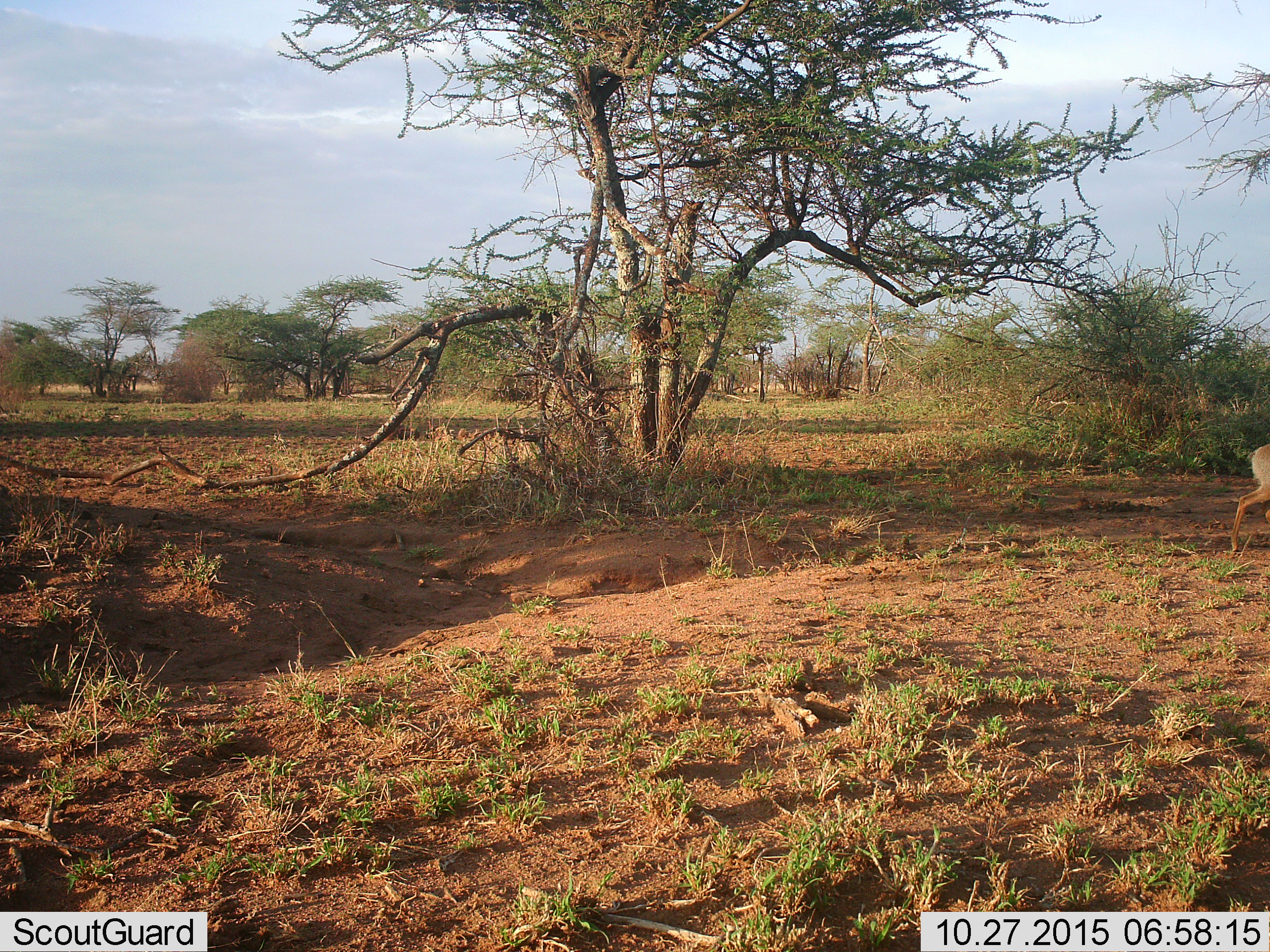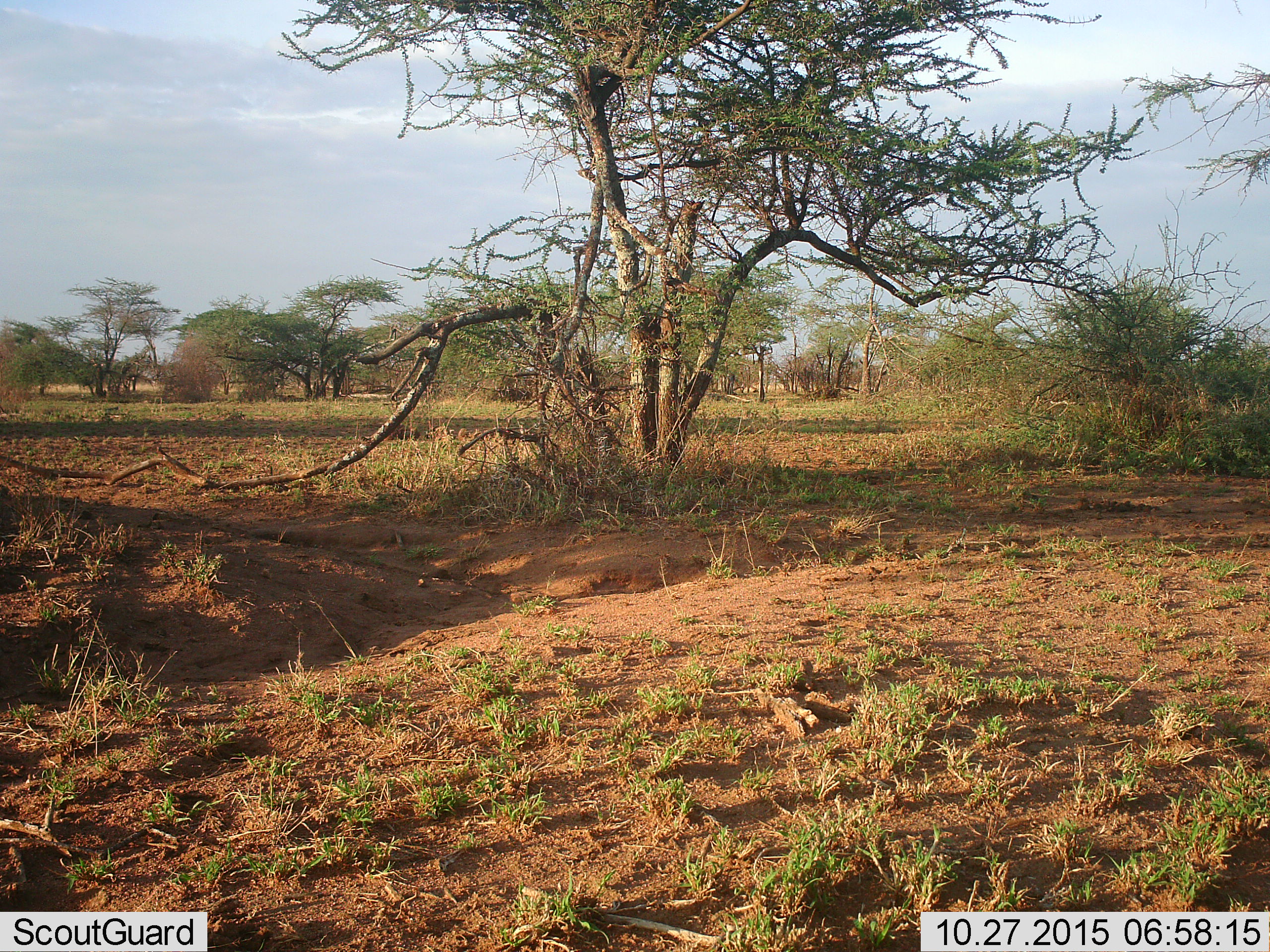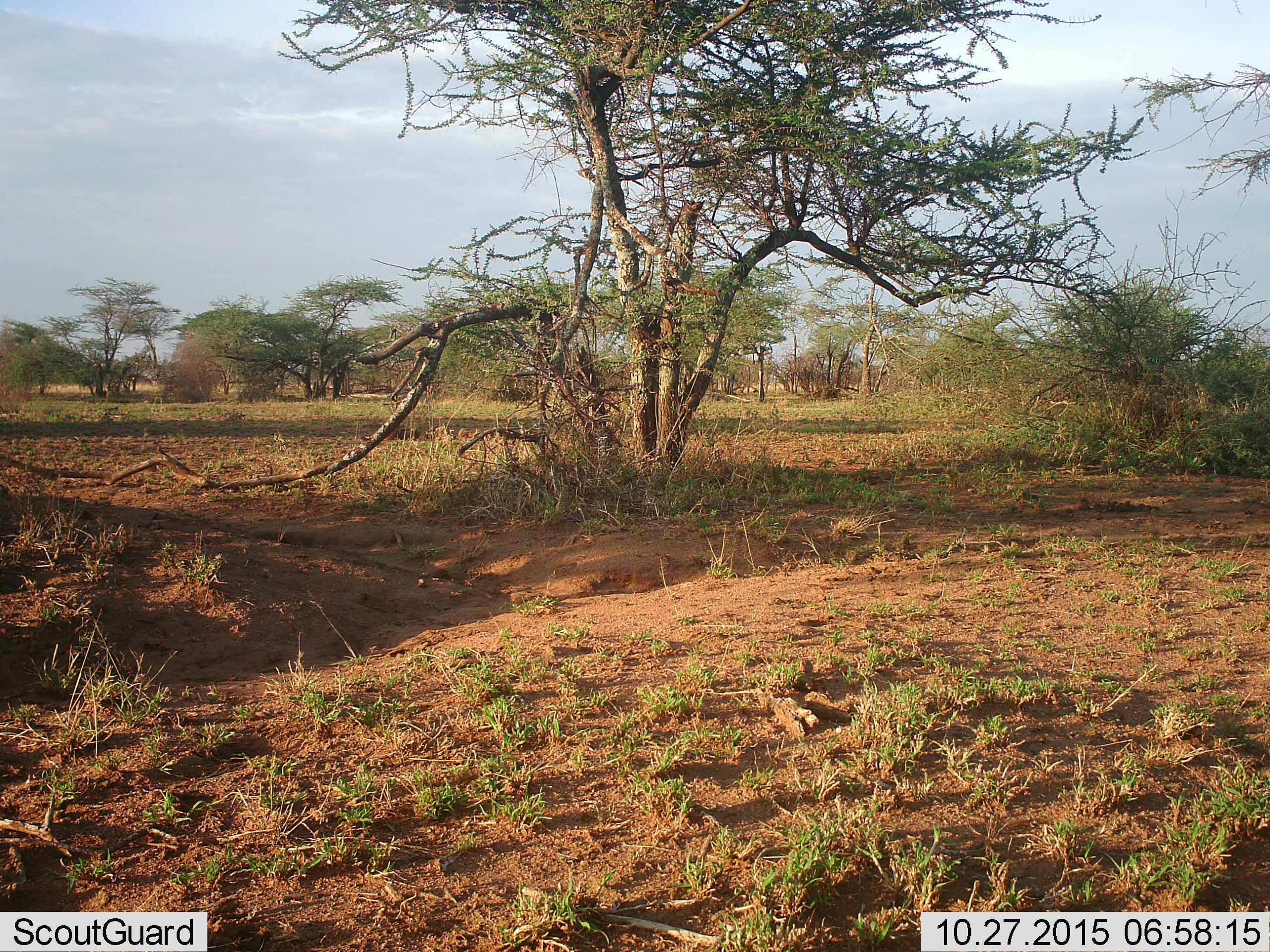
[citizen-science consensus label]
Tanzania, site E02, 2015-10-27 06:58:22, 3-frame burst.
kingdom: Animalia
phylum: Chordata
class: Mammalia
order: Artiodactyla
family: Bovidae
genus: Madoqua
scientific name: Madoqua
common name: dikdik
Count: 1.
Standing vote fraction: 0%.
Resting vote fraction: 0%.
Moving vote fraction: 100%.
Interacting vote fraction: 0%.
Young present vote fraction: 0%.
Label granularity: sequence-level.